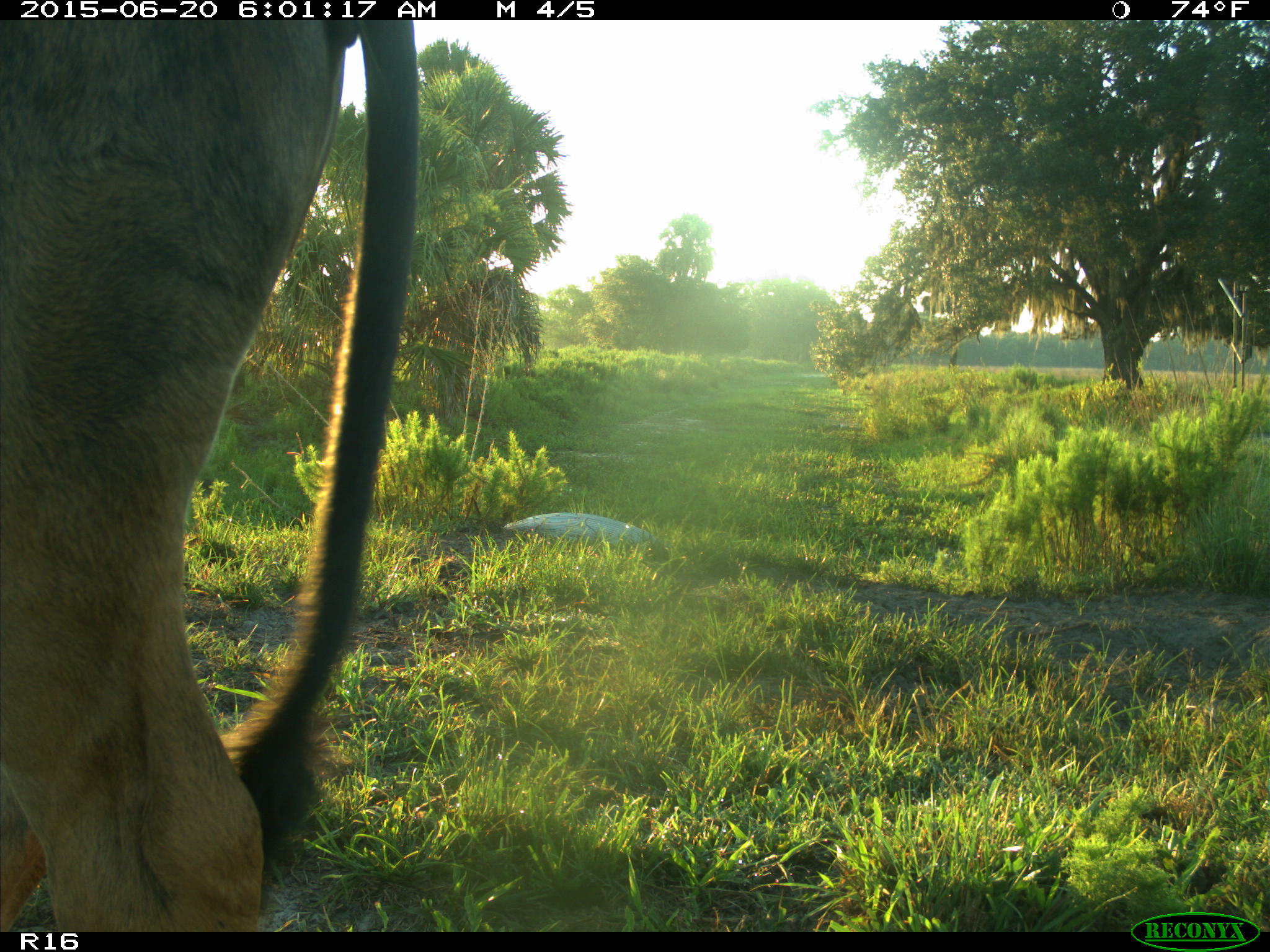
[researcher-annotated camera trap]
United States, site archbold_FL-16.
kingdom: Animalia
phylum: Chordata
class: Mammalia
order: Artiodactyla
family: Bovidae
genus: Bos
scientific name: Bos taurus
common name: domestic cow